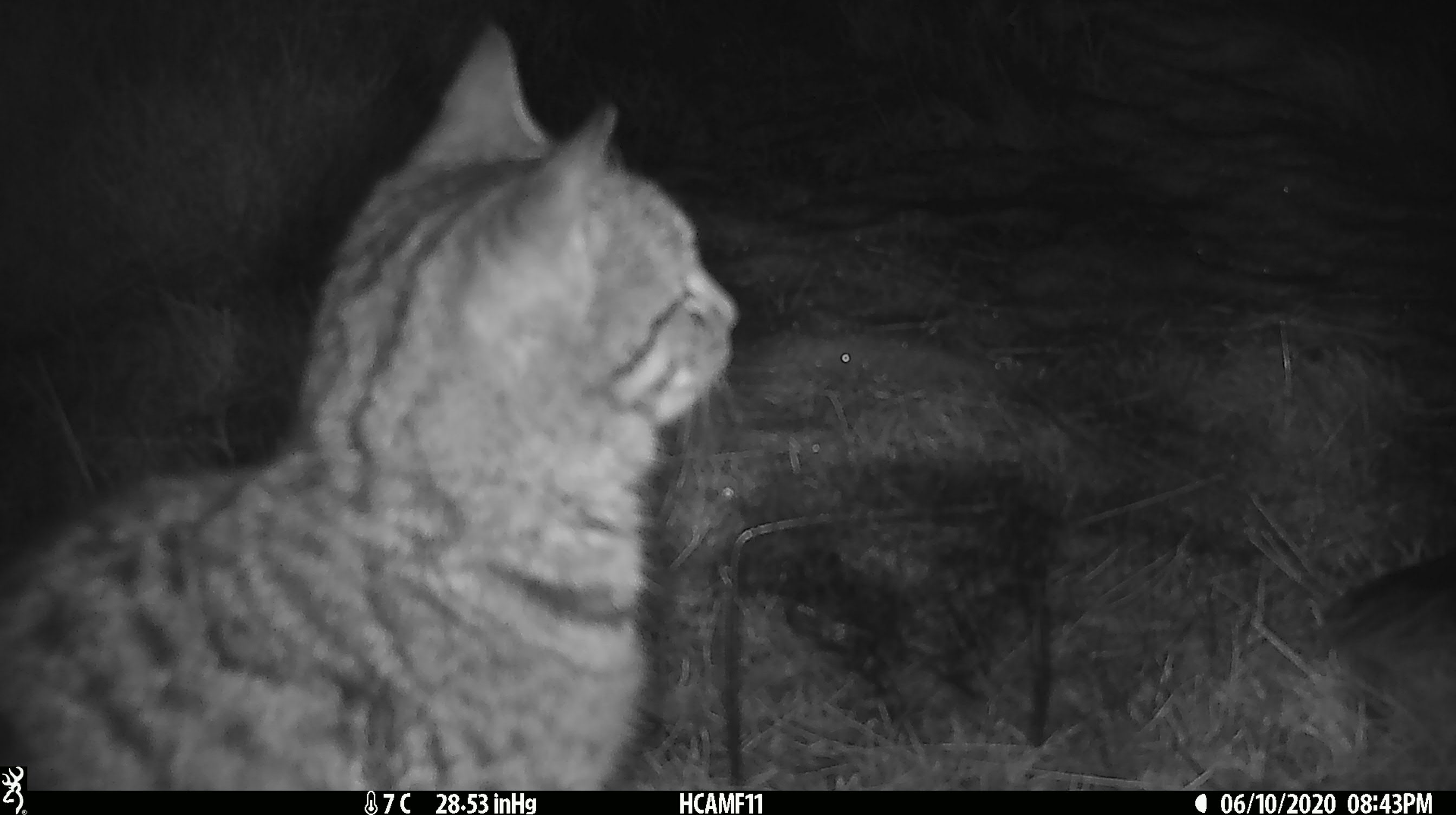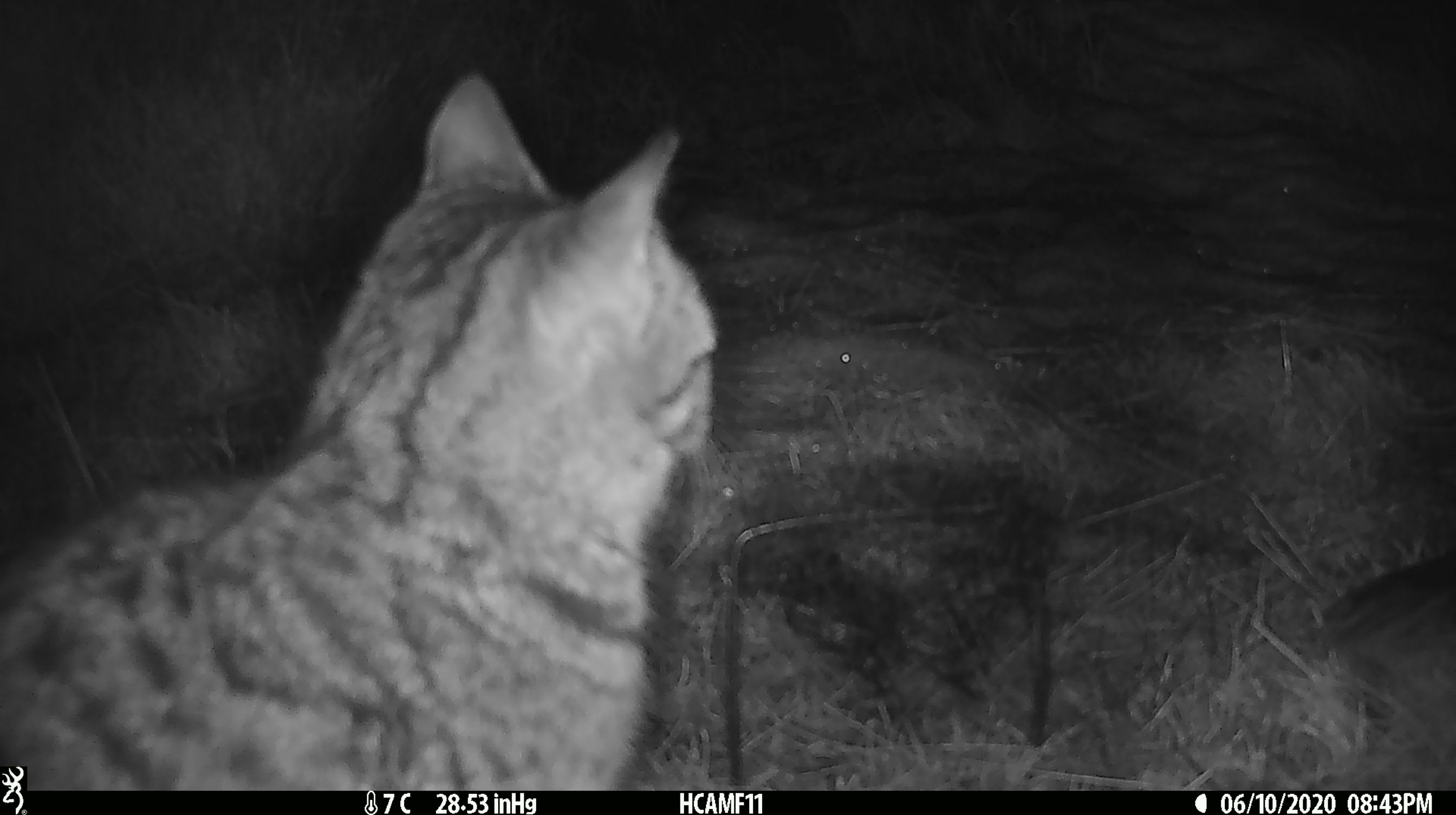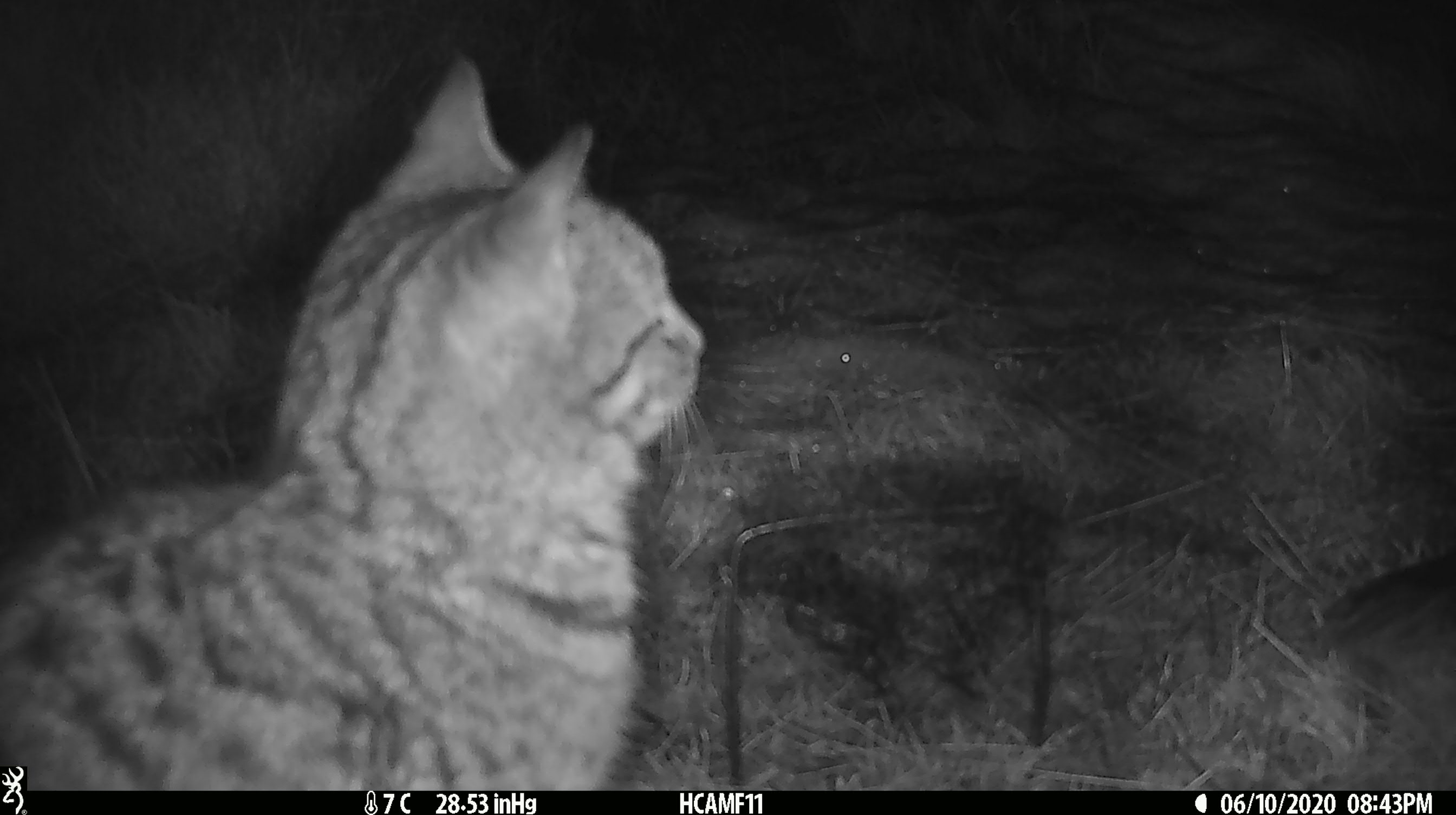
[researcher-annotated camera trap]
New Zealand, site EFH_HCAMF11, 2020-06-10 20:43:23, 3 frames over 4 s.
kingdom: Animalia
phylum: Chordata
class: Mammalia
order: Carnivora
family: Felidae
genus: Felis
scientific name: Felis catus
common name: domestic cat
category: cat